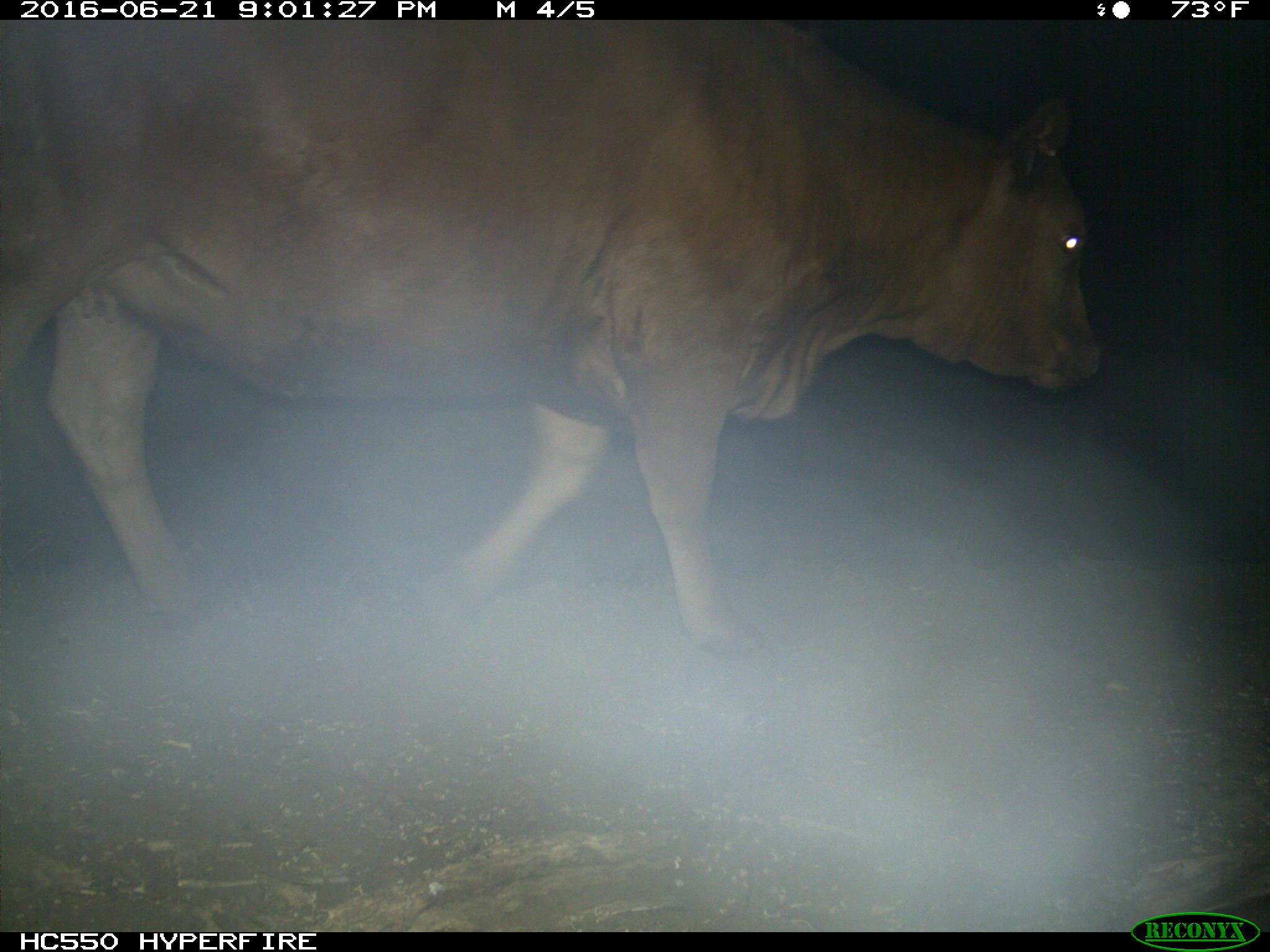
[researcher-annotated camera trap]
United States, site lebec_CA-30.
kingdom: Animalia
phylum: Chordata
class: Mammalia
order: Artiodactyla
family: Bovidae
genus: Bos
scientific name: Bos taurus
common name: domestic cow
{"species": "Bos taurus (domestic cow)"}